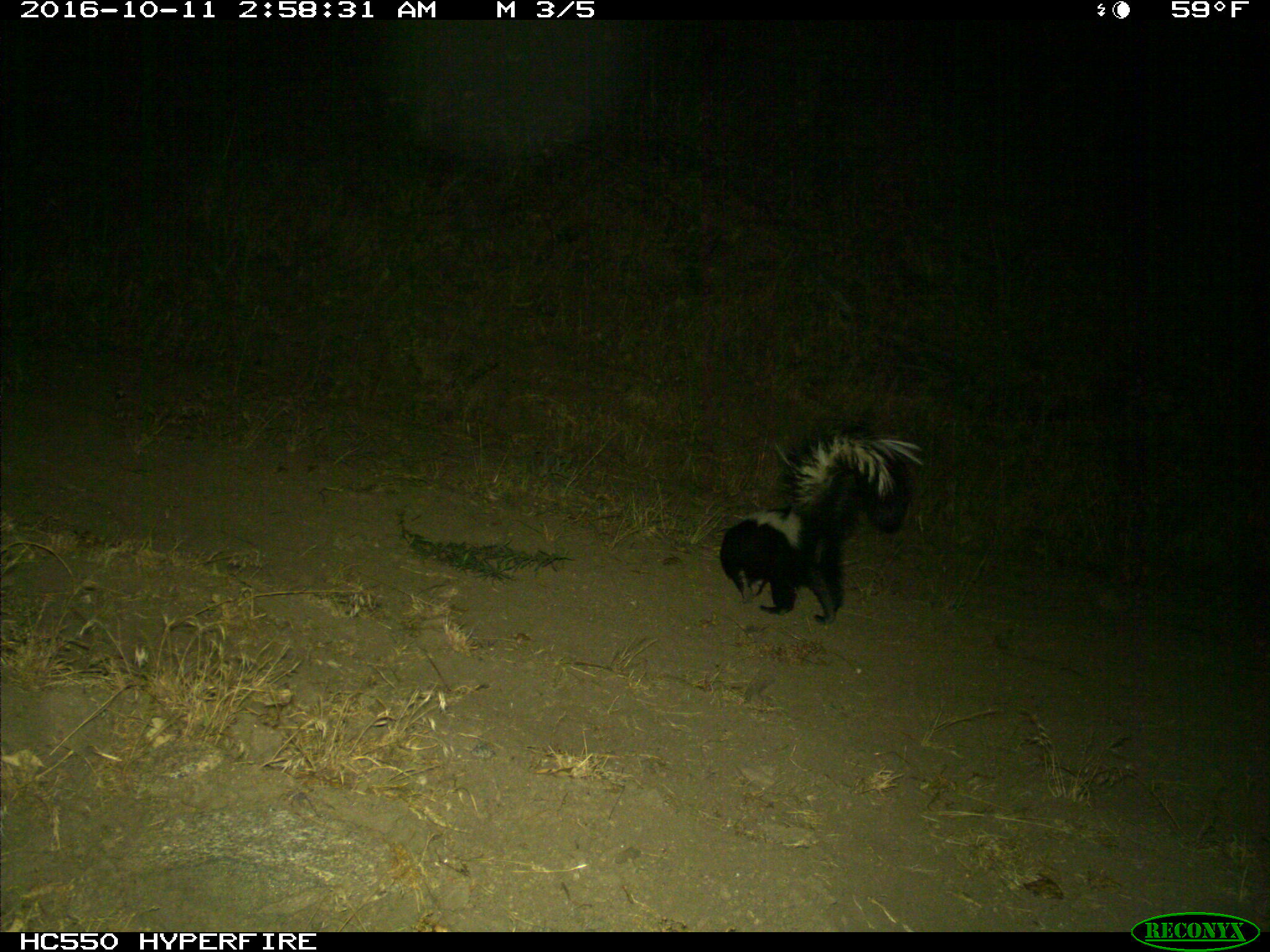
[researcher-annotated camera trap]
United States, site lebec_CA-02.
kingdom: Animalia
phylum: Chordata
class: Mammalia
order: Carnivora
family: Mephitidae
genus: Mephitis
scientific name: Mephitis mephitis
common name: striped skunk